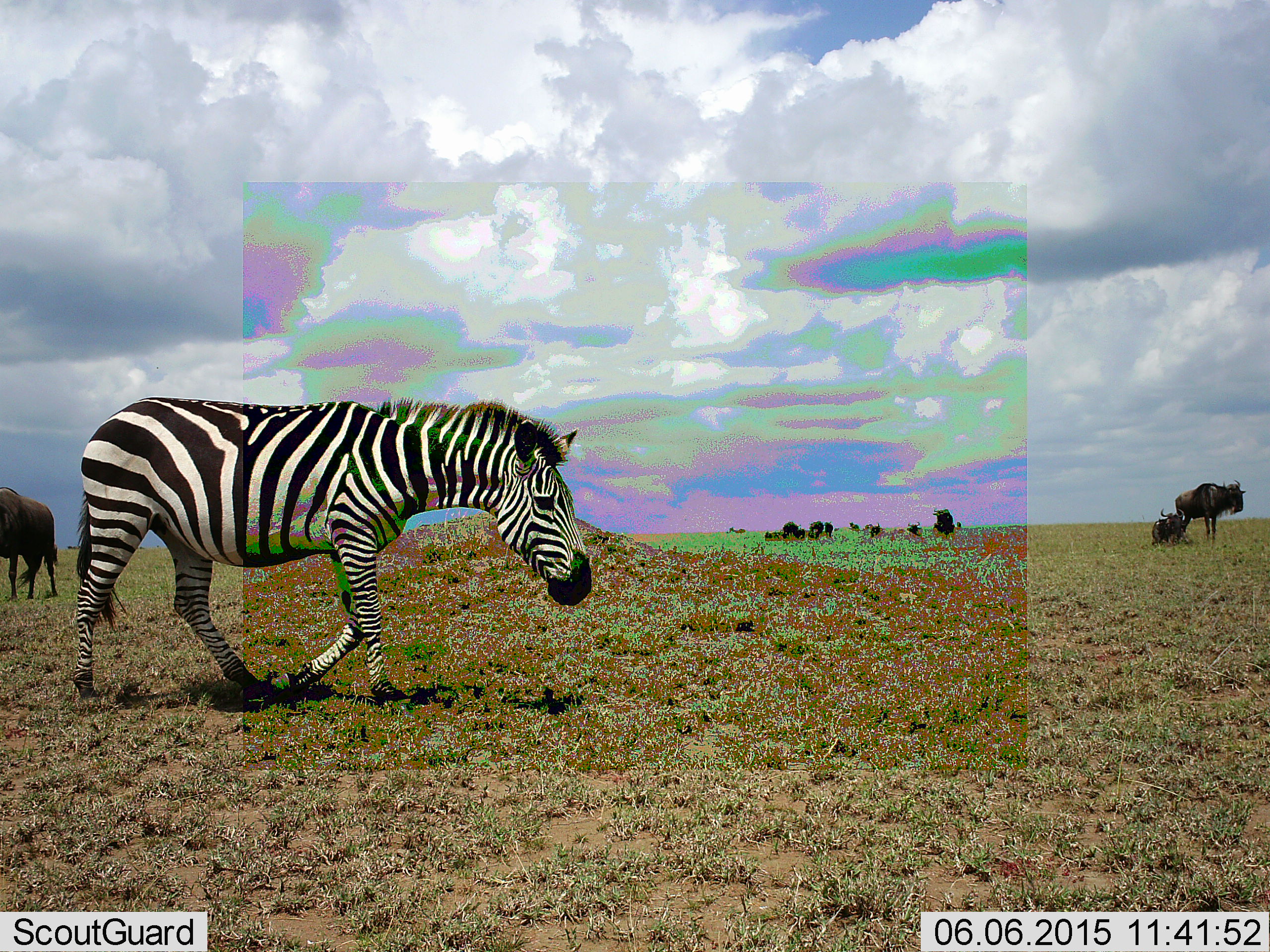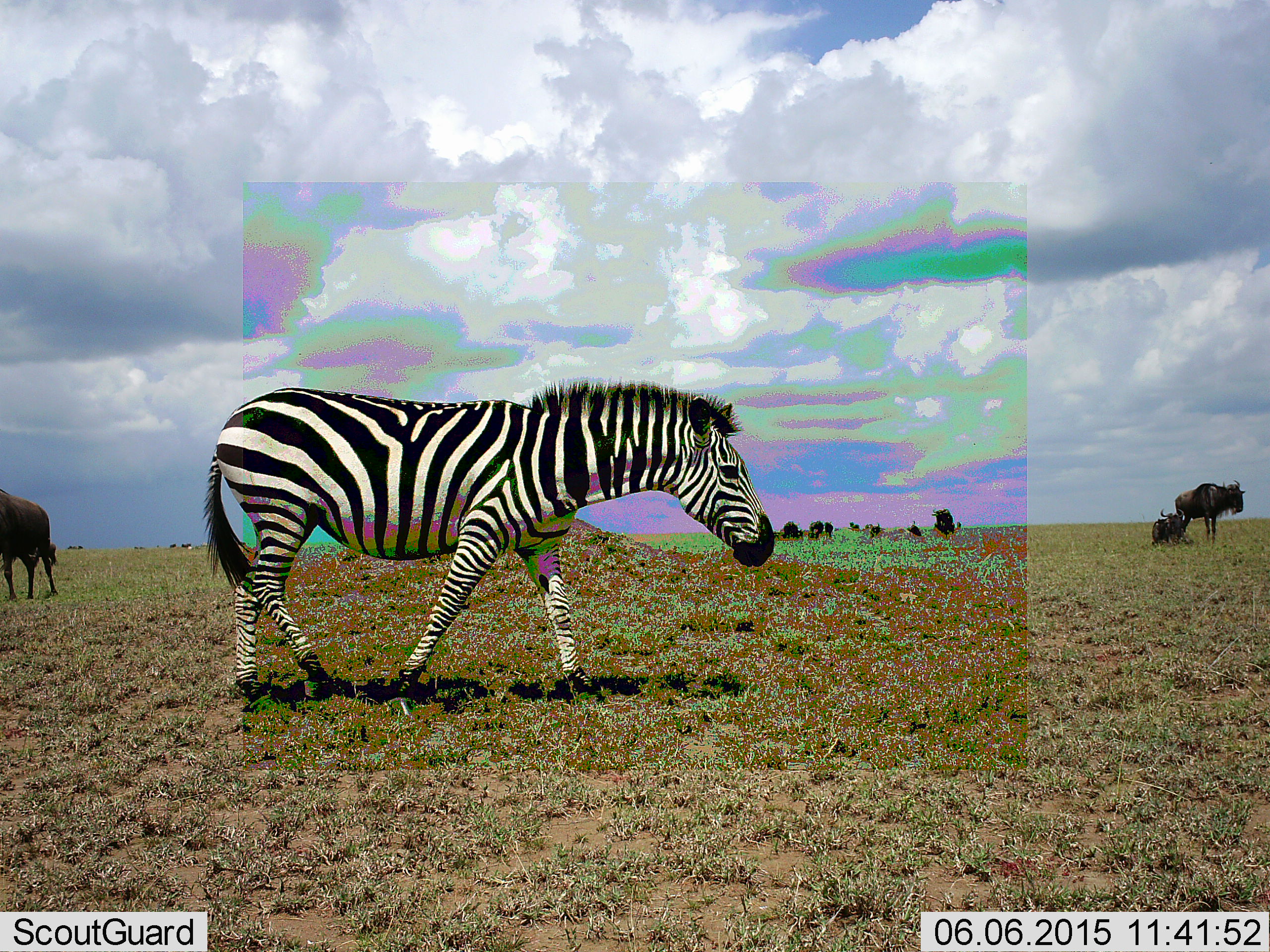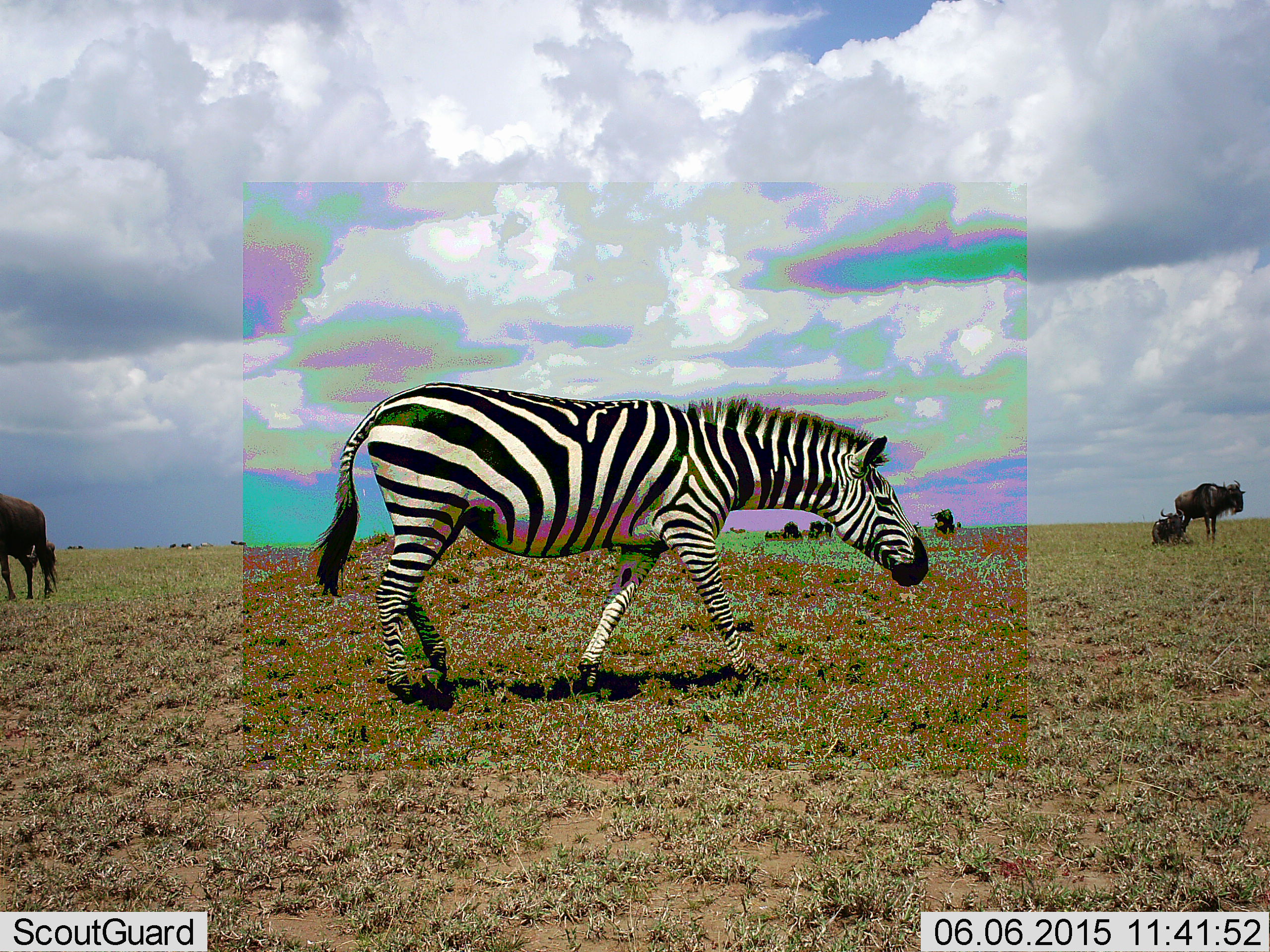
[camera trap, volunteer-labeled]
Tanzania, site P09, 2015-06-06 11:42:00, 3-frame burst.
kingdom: Animalia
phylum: Chordata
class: Mammalia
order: Artiodactyla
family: Bovidae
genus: Connochaetes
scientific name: Connochaetes taurinus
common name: blue wildebeest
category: wildebeest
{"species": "wildebeest (blue wildebeest) (Connochaetes taurinus)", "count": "10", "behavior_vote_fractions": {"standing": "90%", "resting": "50%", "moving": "10%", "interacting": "0%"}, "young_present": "0%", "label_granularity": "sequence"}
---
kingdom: Animalia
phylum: Chordata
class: Mammalia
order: Perissodactyla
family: Equidae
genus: Equus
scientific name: Equus quagga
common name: plains zebra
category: zebra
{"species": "zebra (plains zebra) (Equus quagga)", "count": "1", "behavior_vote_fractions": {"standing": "8%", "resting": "0%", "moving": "92%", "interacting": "0%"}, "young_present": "0%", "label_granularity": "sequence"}